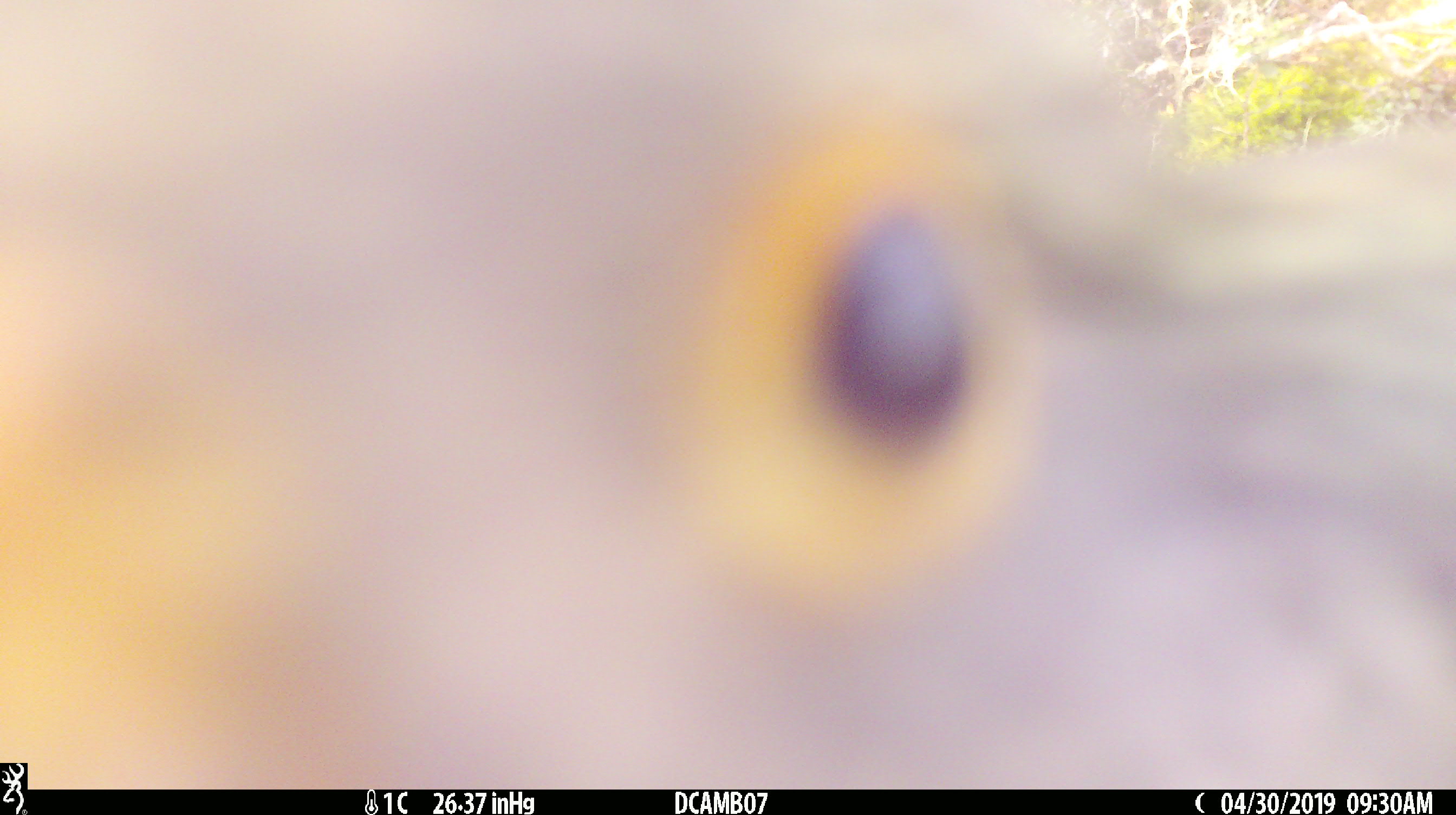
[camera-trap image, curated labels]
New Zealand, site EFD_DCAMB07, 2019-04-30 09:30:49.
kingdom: Animalia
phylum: Chordata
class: Aves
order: Psittaciformes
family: Strigopidae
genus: Nestor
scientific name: Nestor notabilis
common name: kea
Kea (Nestor notabilis).